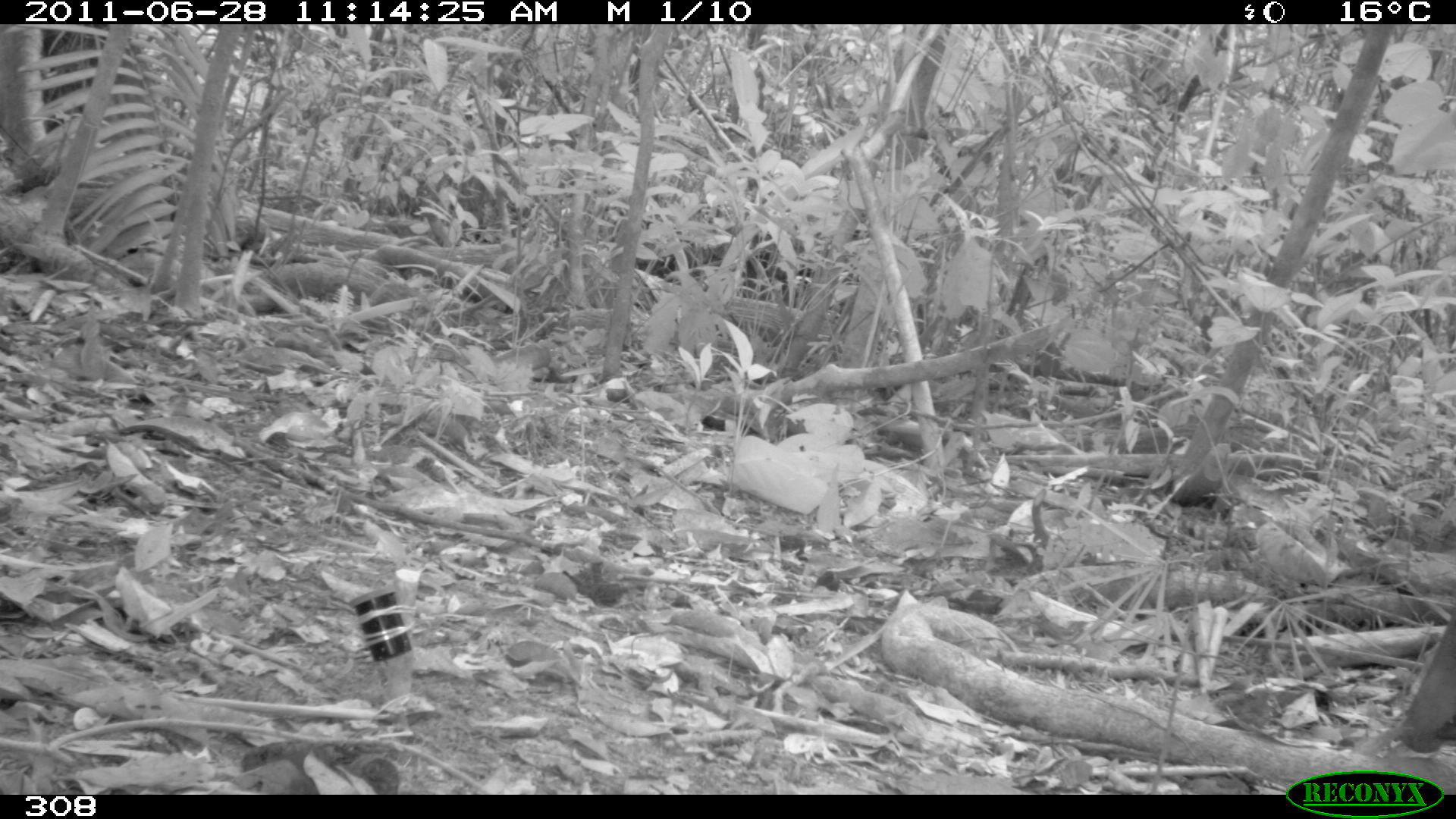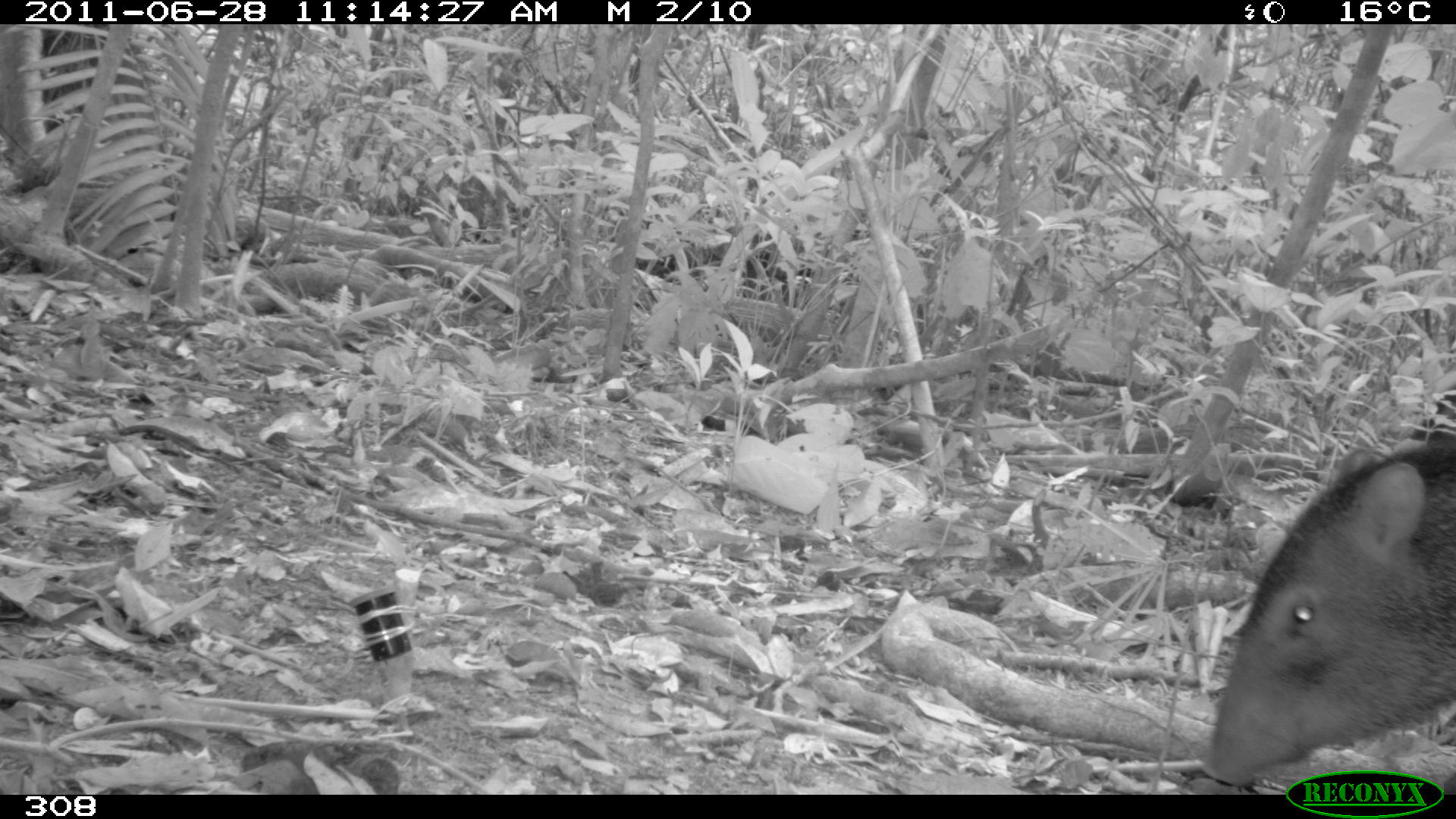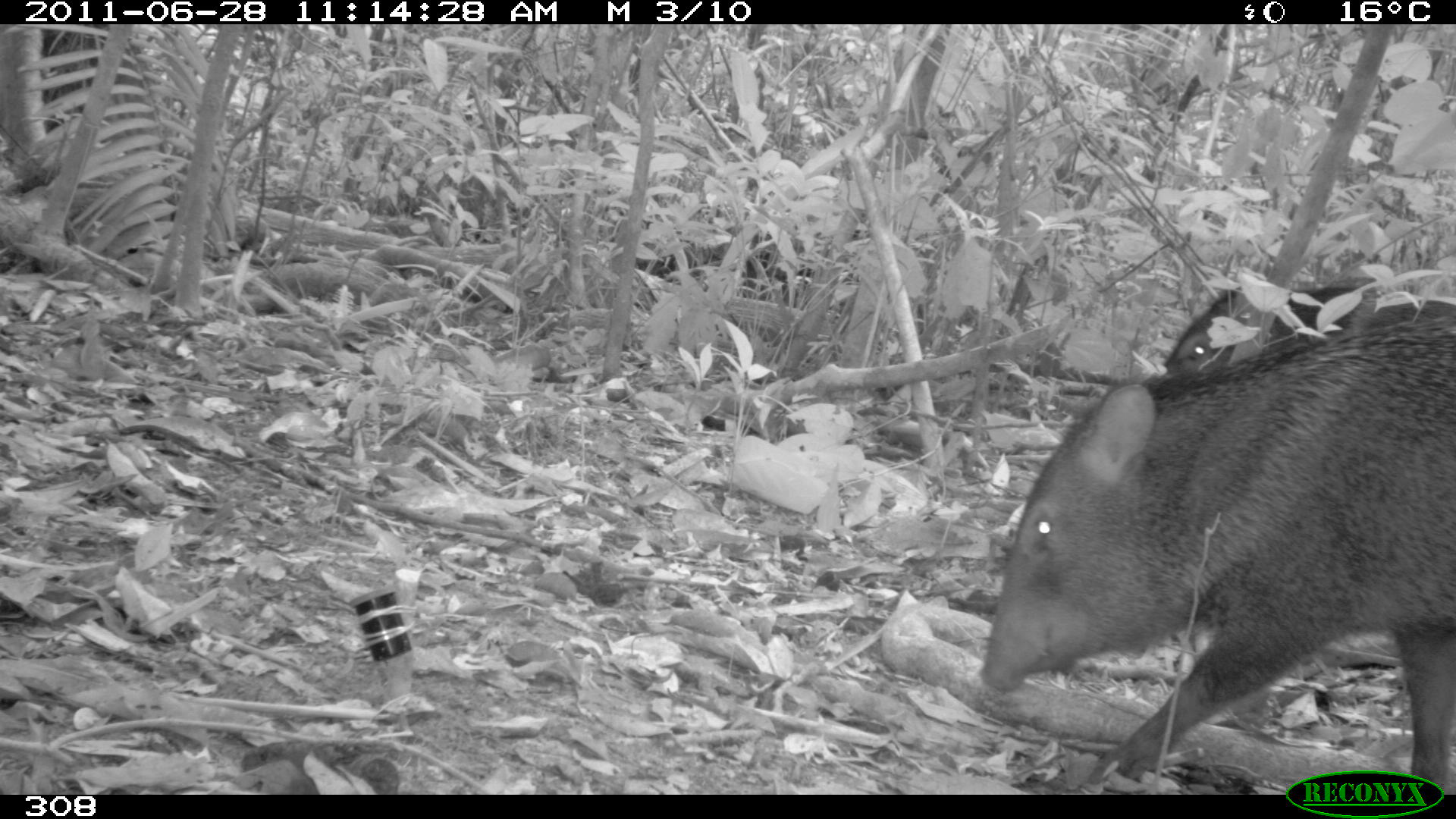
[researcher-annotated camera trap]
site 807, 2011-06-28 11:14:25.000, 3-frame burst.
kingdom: Animalia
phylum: Chordata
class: Mammalia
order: Artiodactyla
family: Tayassuidae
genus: Pecari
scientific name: Pecari tajacu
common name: collared peccary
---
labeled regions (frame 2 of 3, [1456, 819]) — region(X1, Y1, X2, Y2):
pecari tajacu: region(1199, 438, 1456, 788)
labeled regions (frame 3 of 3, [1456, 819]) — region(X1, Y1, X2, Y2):
pecari tajacu: region(976, 313, 1453, 790); region(1156, 281, 1379, 378)